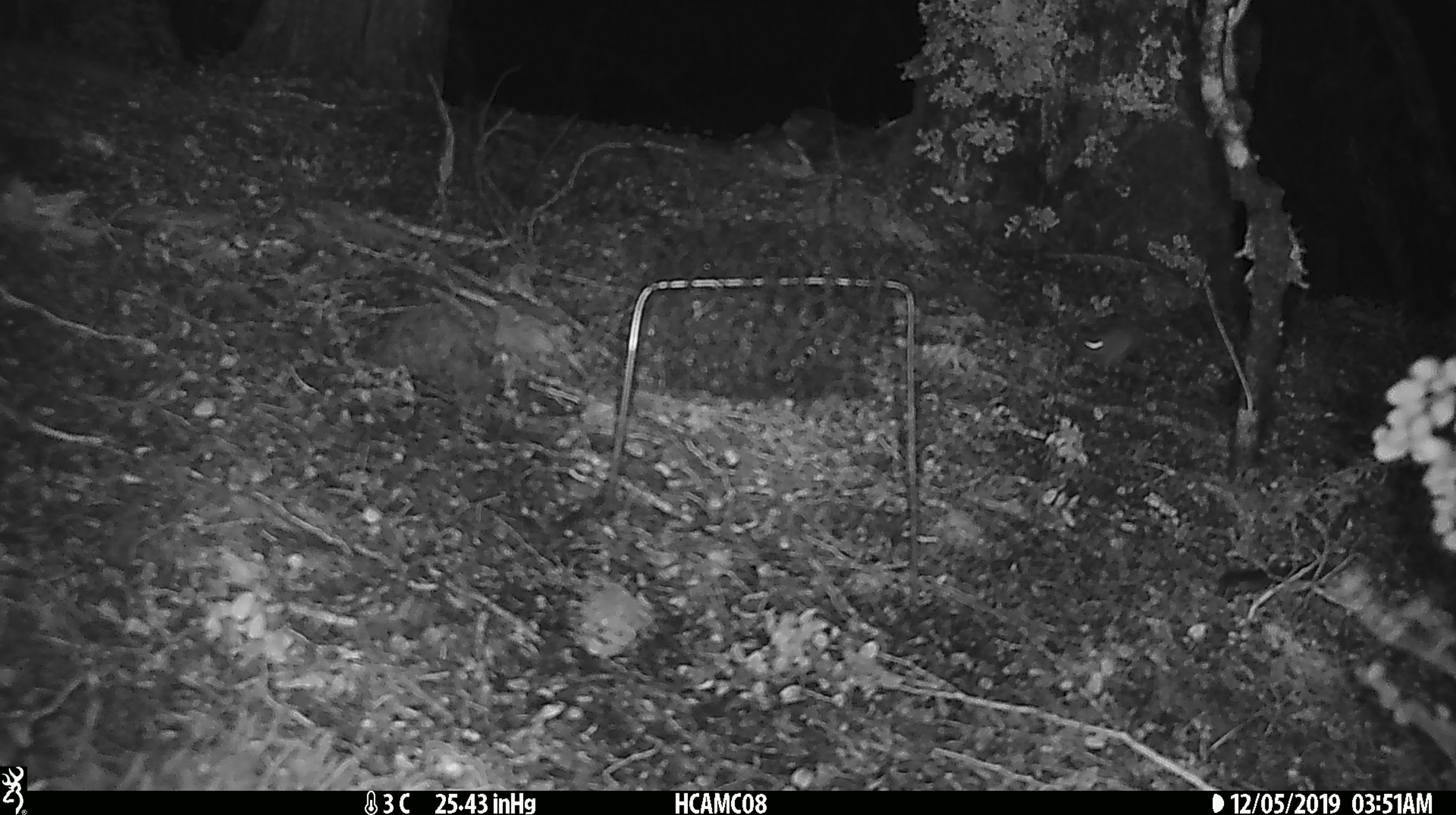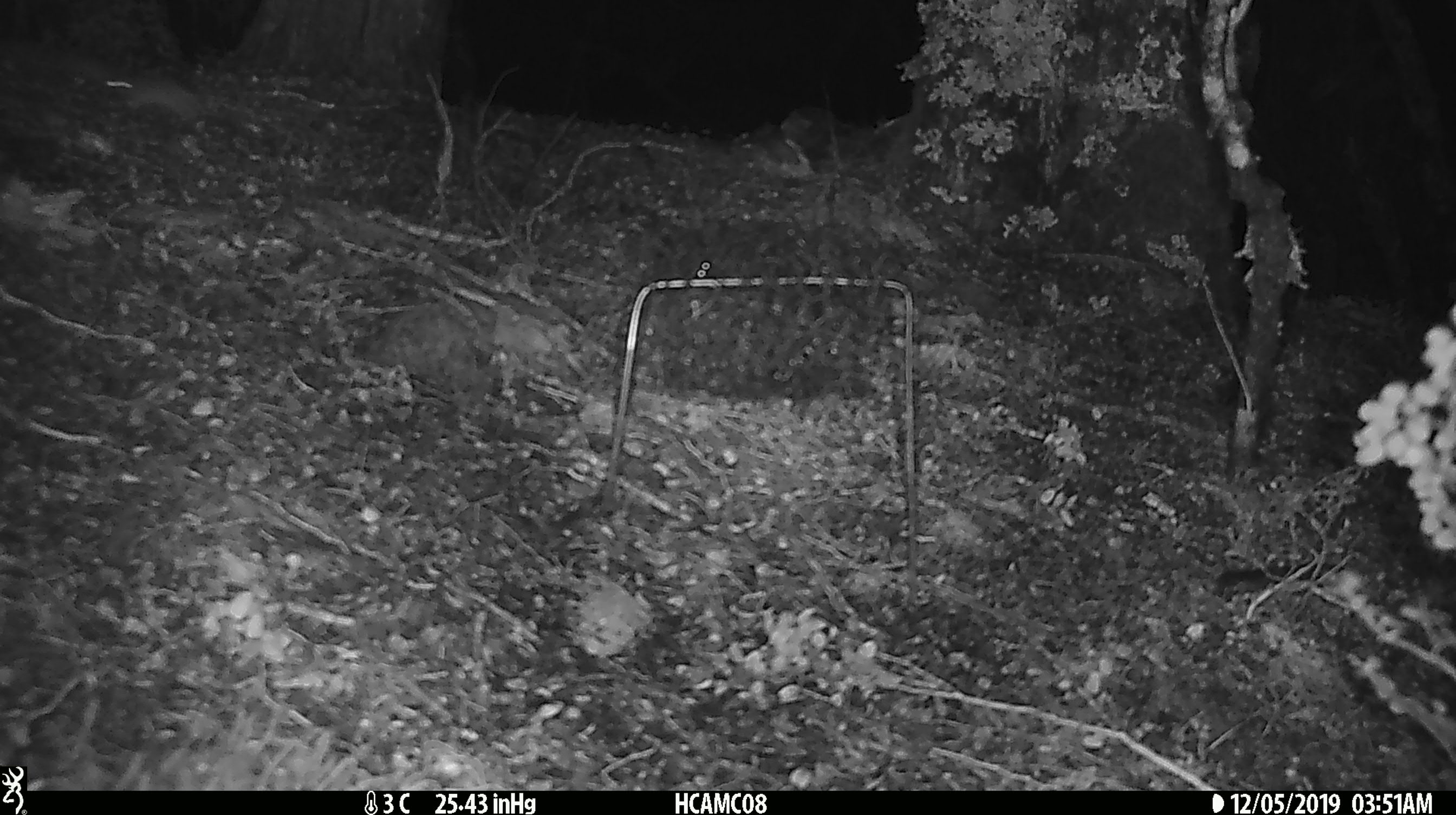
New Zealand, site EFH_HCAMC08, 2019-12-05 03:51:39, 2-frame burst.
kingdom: Animalia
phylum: Chordata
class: Mammalia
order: Rodentia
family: Muridae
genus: Mus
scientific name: Mus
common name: mouse